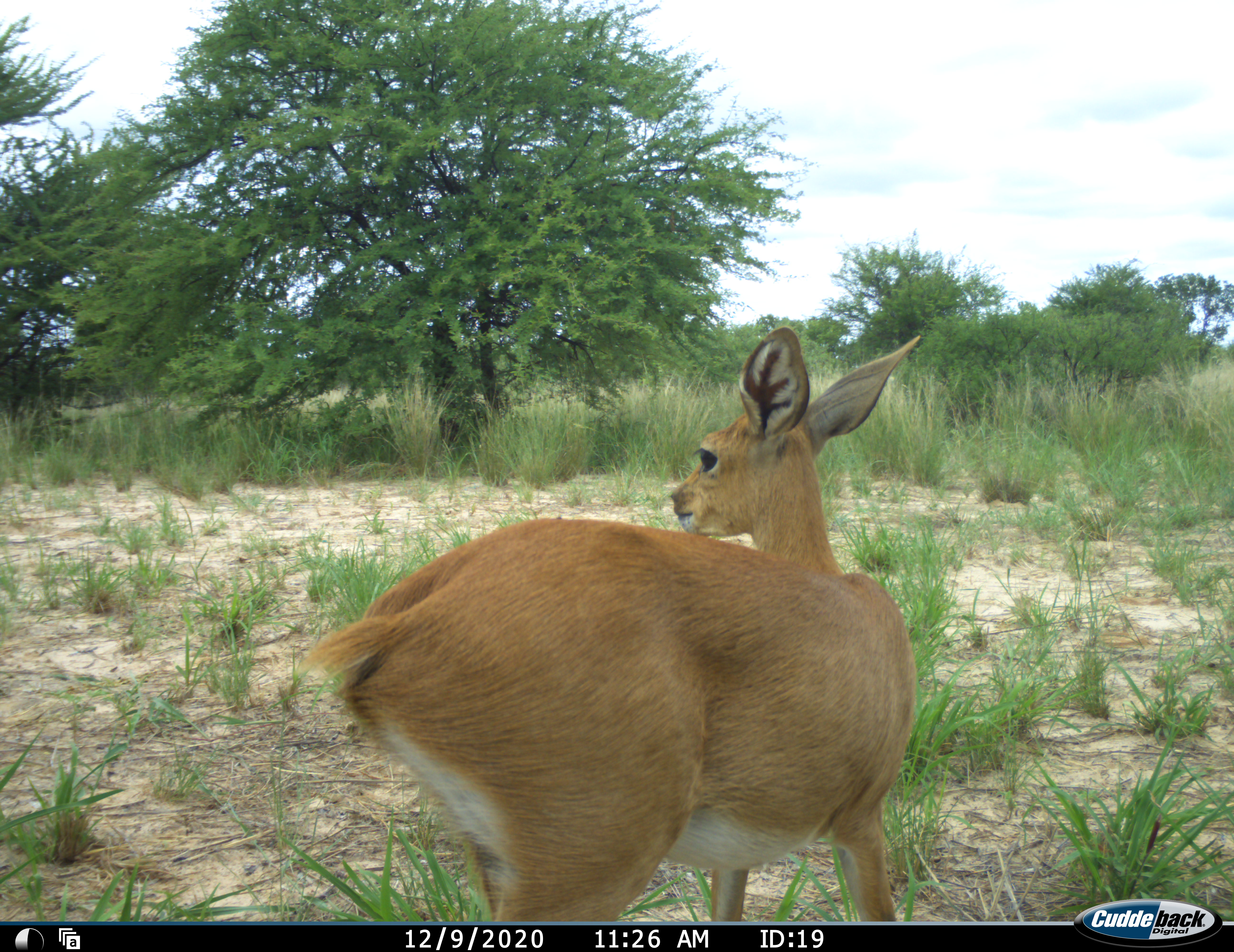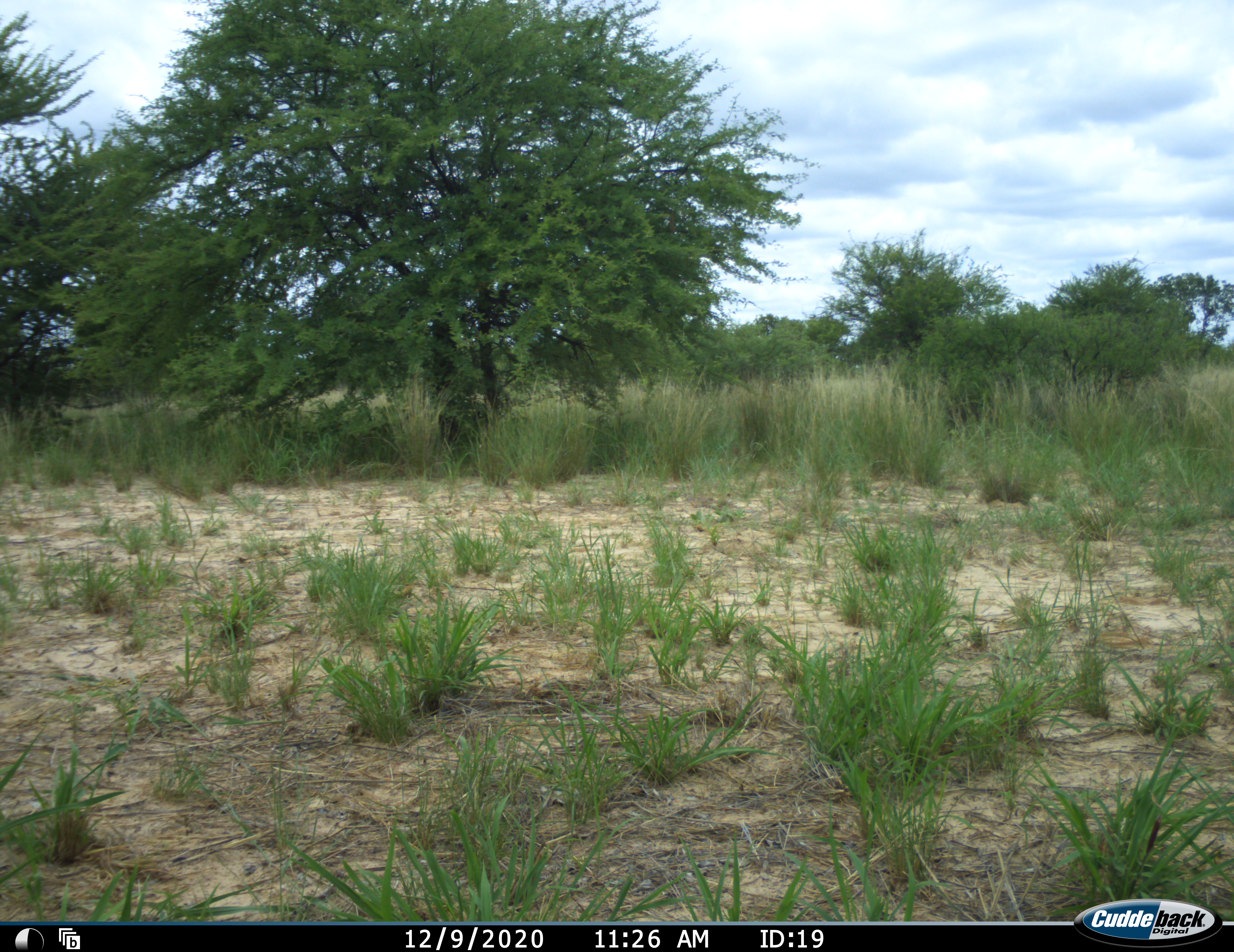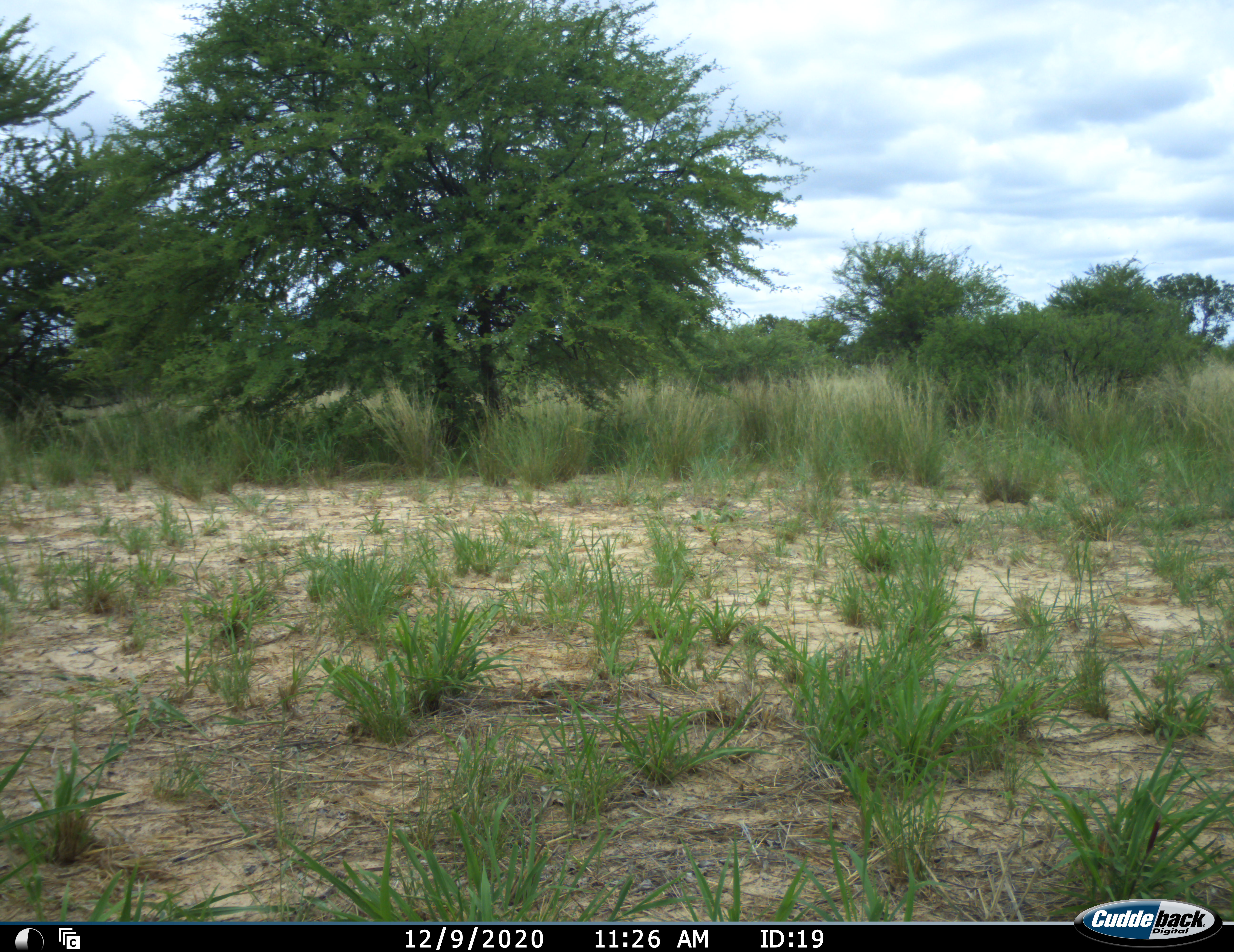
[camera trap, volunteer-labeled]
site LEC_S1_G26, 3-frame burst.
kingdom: Animalia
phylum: Chordata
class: Mammalia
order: Artiodactyla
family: Bovidae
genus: Raphicerus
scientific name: Raphicerus campestris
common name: steenbok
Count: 1.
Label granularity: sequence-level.